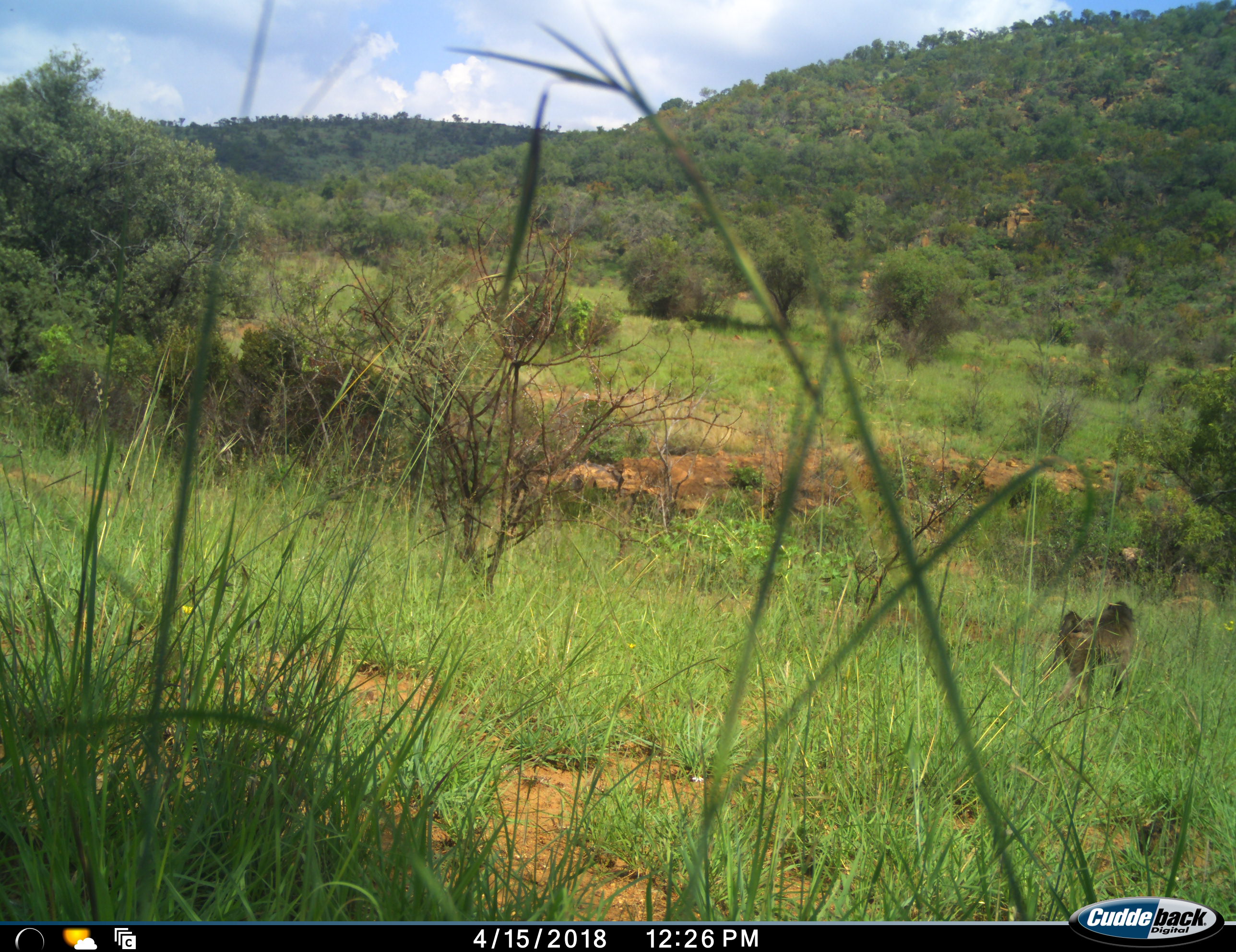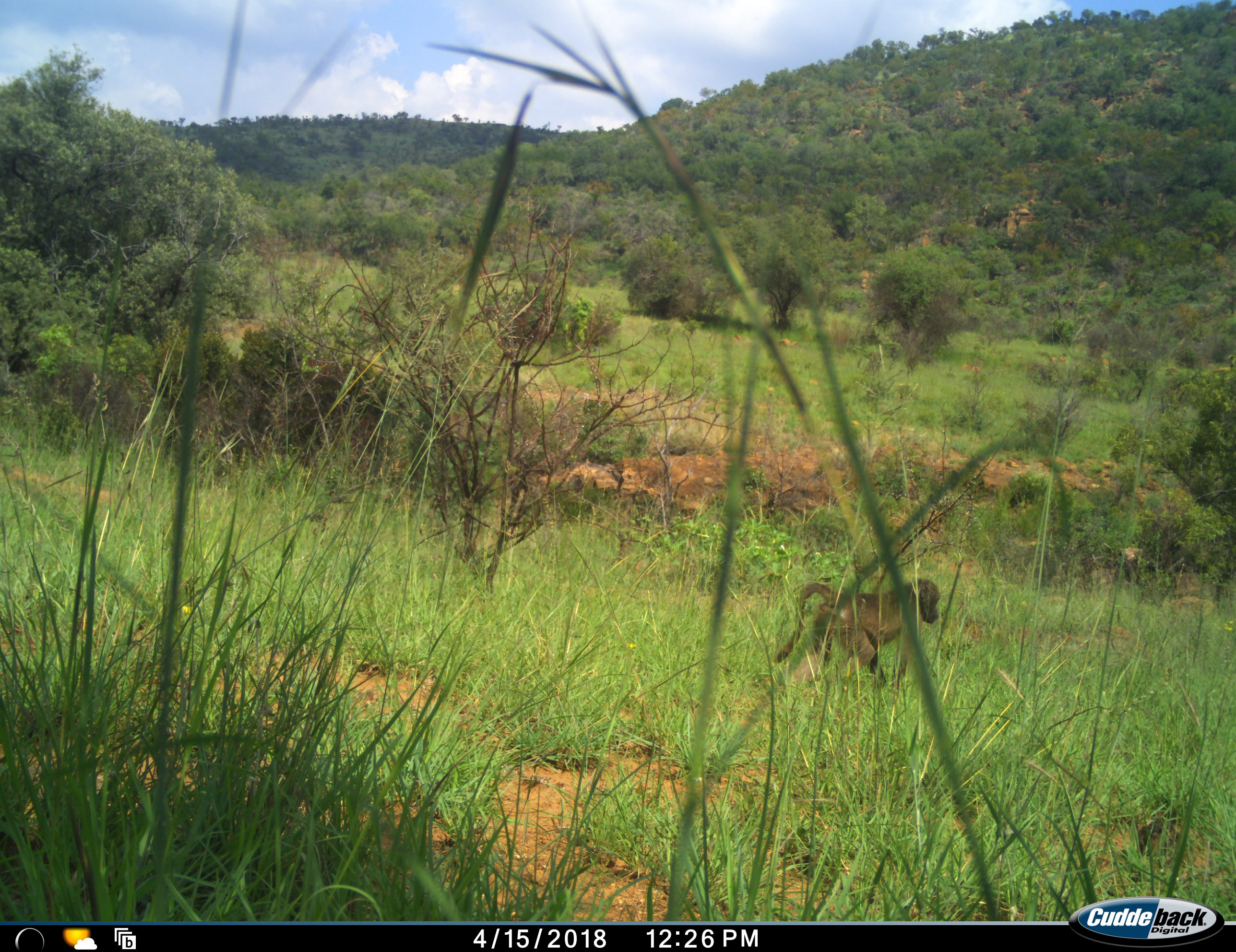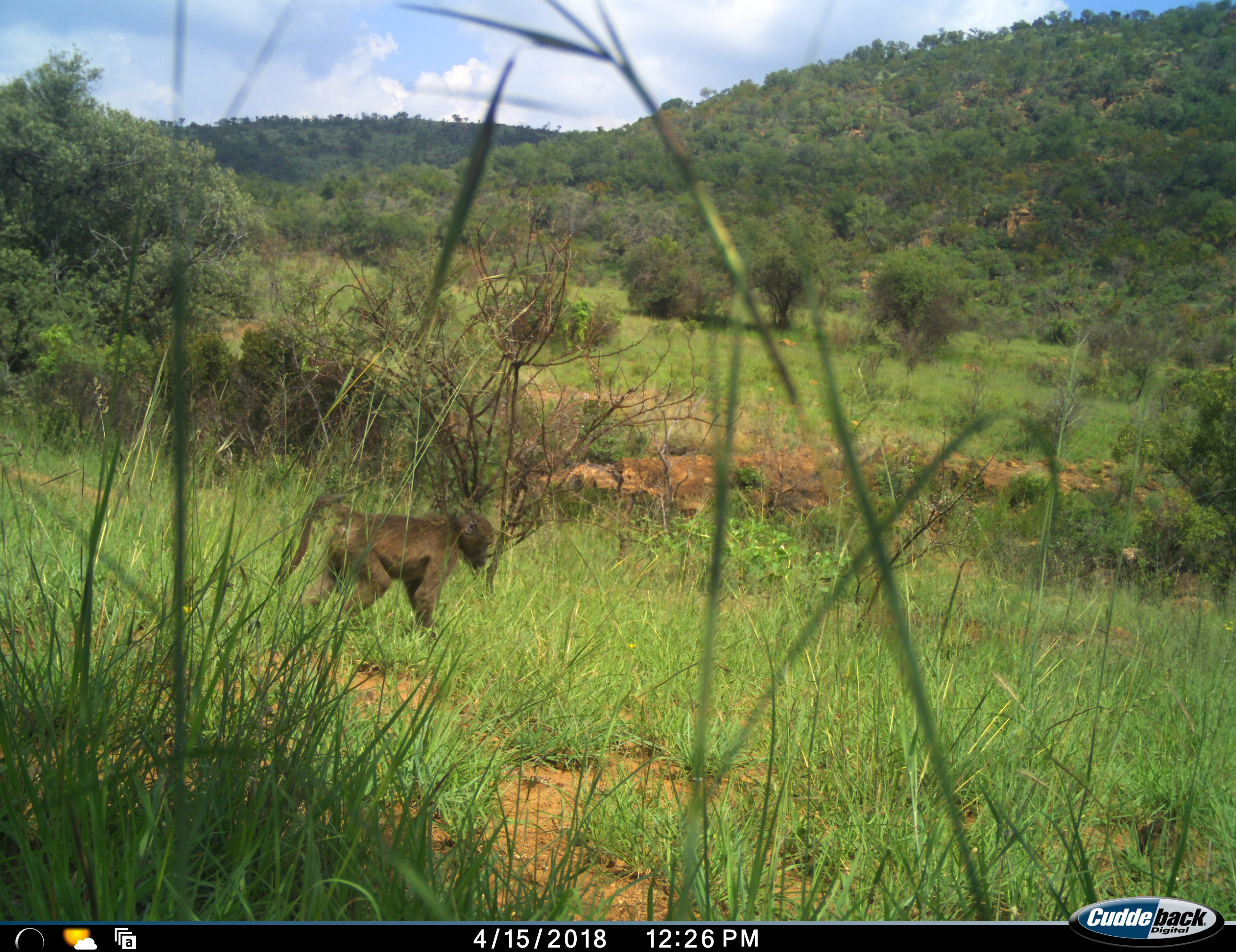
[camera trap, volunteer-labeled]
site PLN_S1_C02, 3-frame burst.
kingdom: Animalia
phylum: Chordata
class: Mammalia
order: Primates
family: Cercopithecidae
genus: Papio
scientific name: Papio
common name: baboon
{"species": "baboon (Papio)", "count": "1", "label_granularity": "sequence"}